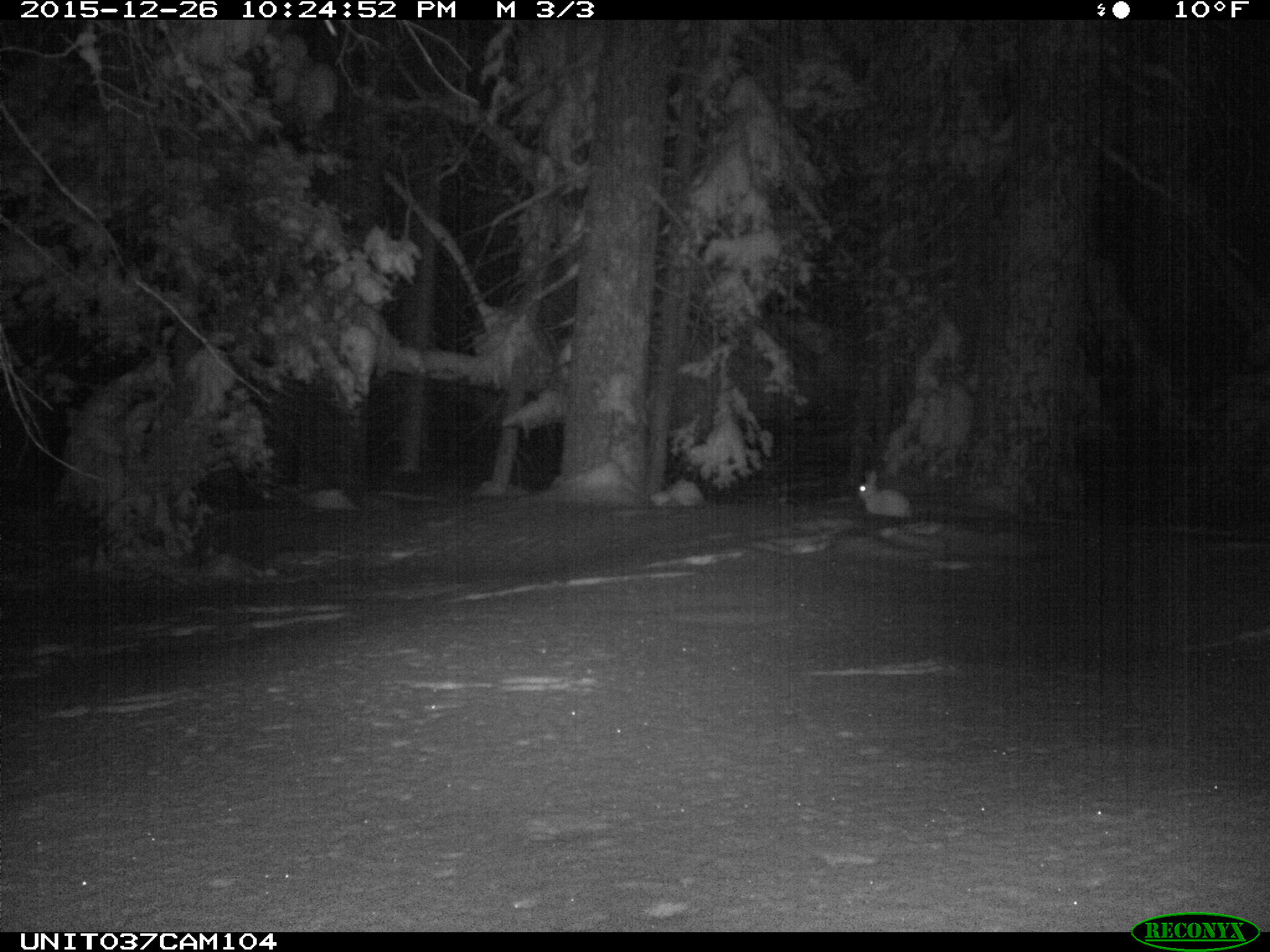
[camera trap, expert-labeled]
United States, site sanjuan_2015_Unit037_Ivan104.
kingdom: Animalia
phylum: Chordata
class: Mammalia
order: Lagomorpha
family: Leporidae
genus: Lepus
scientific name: Lepus americanus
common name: snowshoe hare